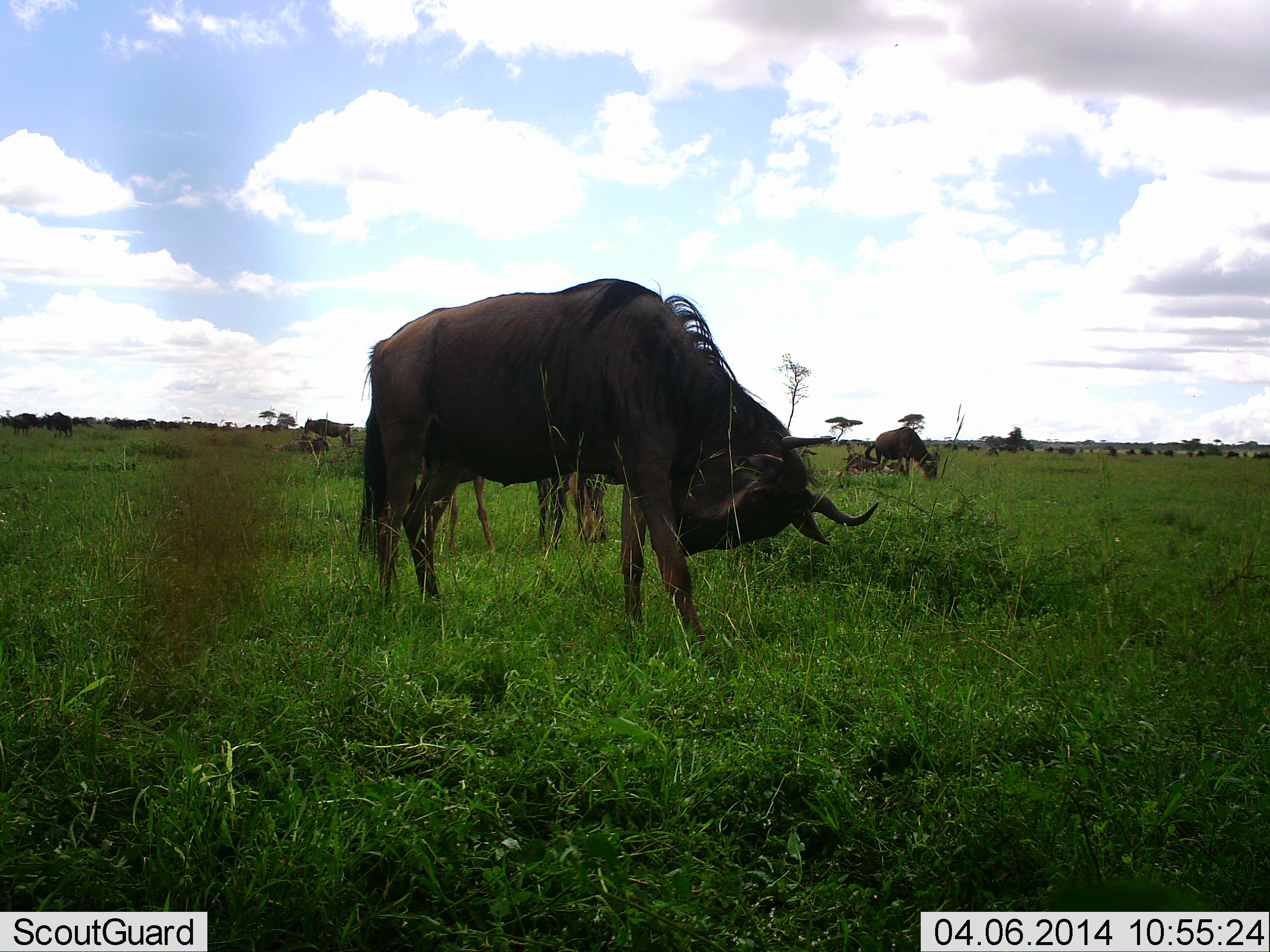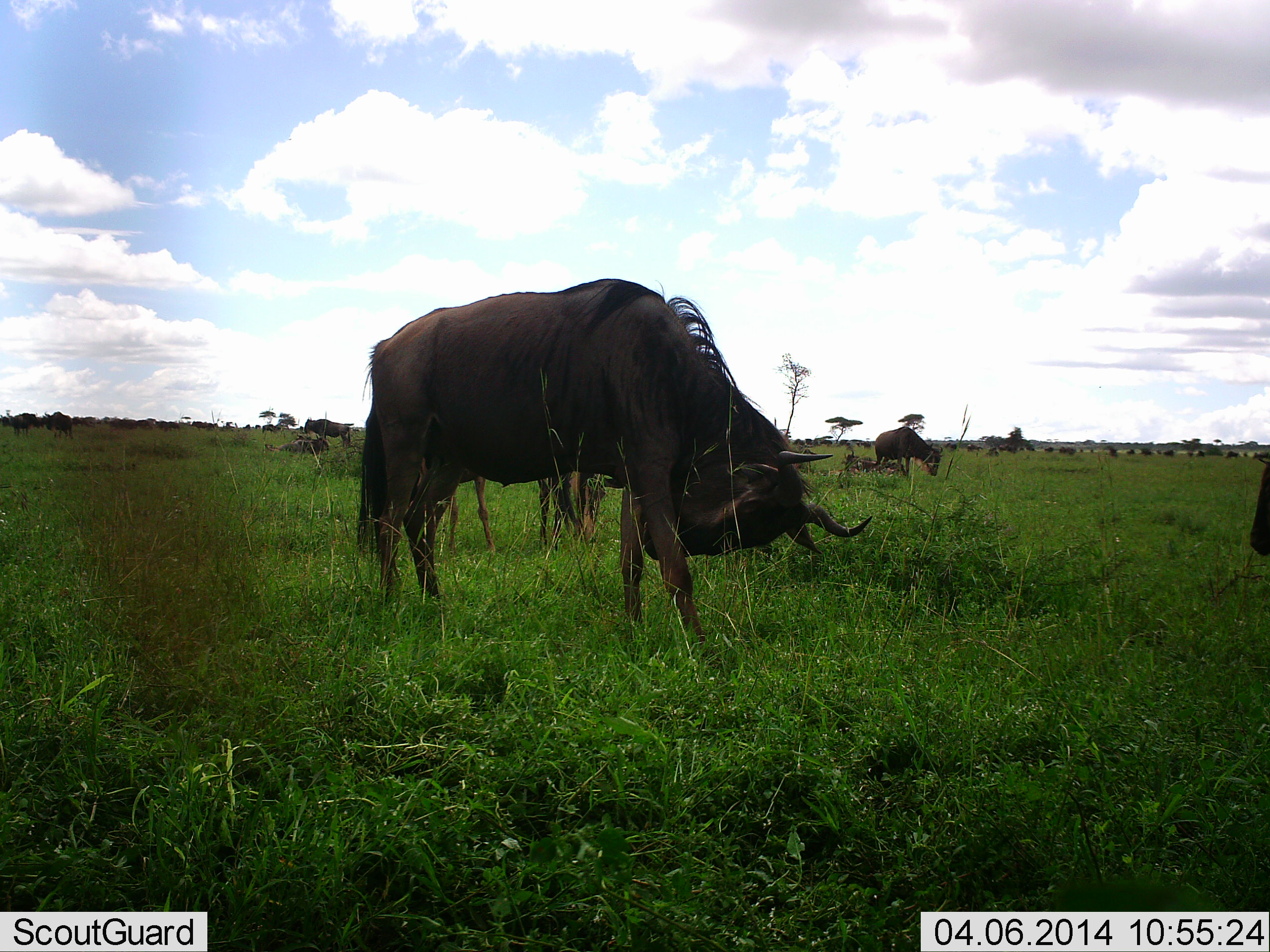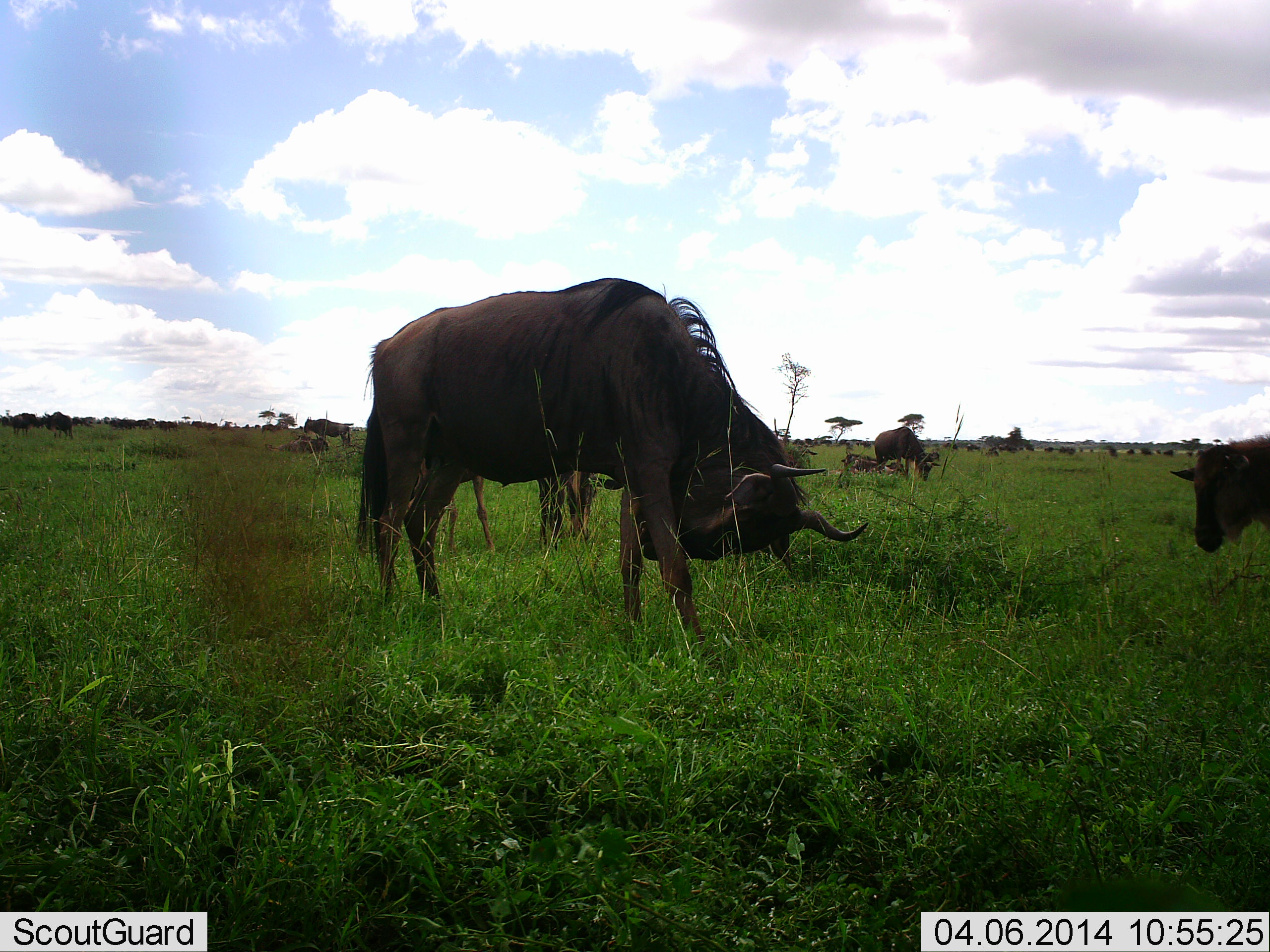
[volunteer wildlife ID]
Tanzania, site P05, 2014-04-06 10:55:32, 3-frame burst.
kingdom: Animalia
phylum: Chordata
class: Mammalia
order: Artiodactyla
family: Bovidae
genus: Connochaetes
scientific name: Connochaetes taurinus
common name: blue wildebeest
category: wildebeest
Wildebeest (blue wildebeest) (Connochaetes taurinus), count 11-50. Behavior (volunteer vote fractions): standing 70%, resting 40%, moving 40%, interacting 0%. Young present (vote fraction): 20%. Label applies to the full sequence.